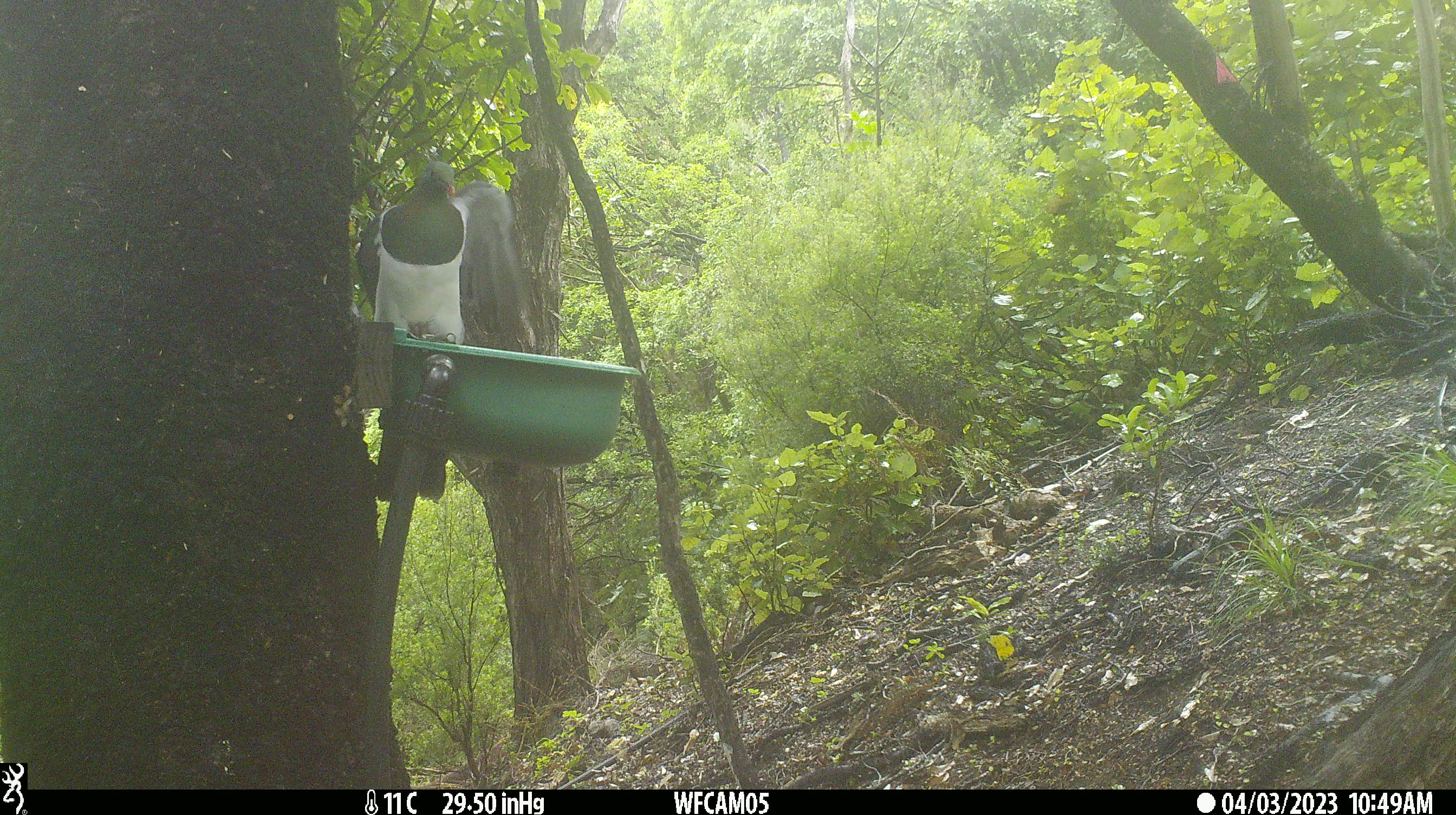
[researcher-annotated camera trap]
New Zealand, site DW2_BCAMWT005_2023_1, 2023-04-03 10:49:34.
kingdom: Animalia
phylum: Chordata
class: Aves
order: Columbiformes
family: Columbidae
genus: Hemiphaga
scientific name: Hemiphaga novaeseelandiae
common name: new zealand pigeon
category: kereru